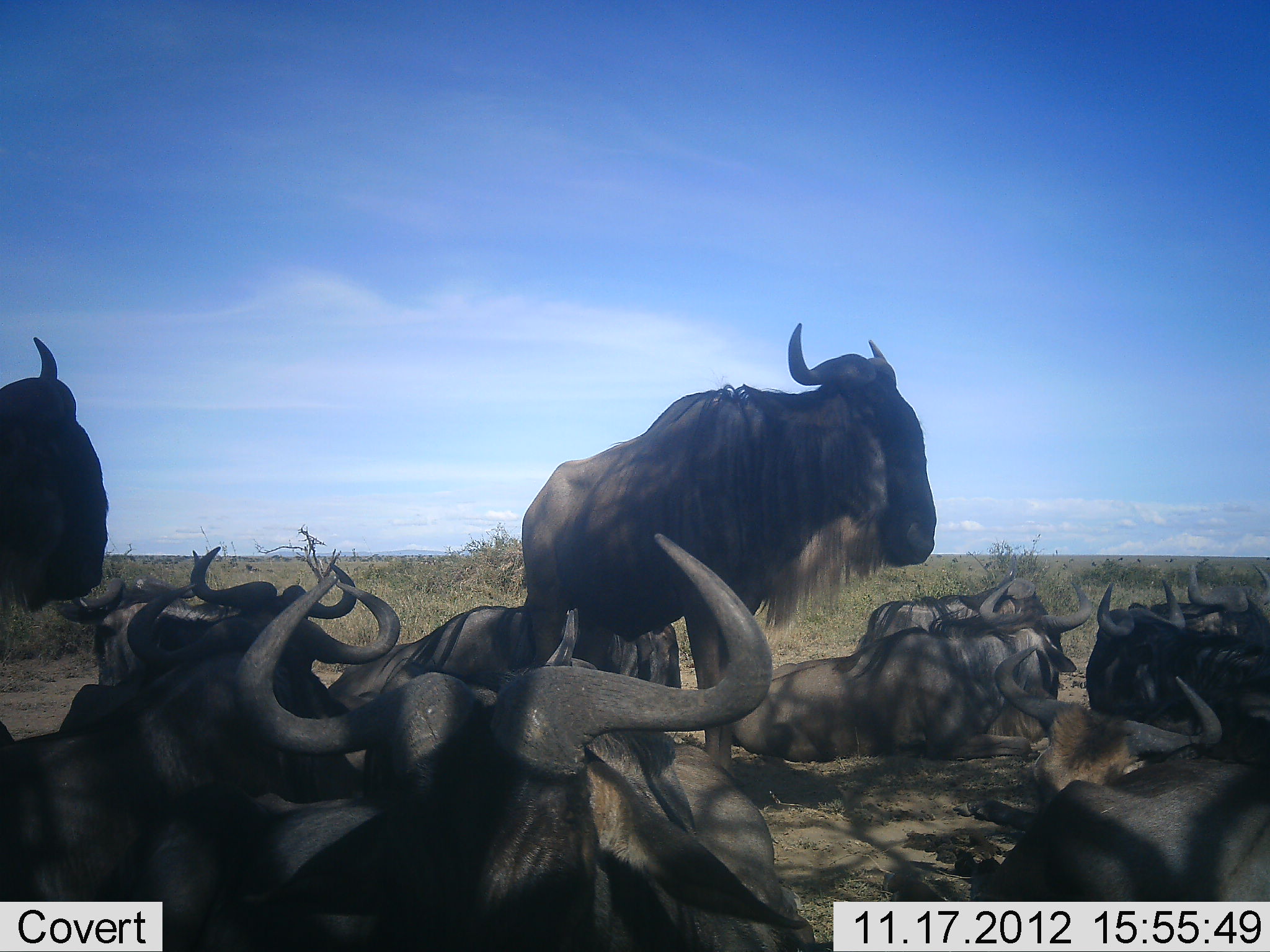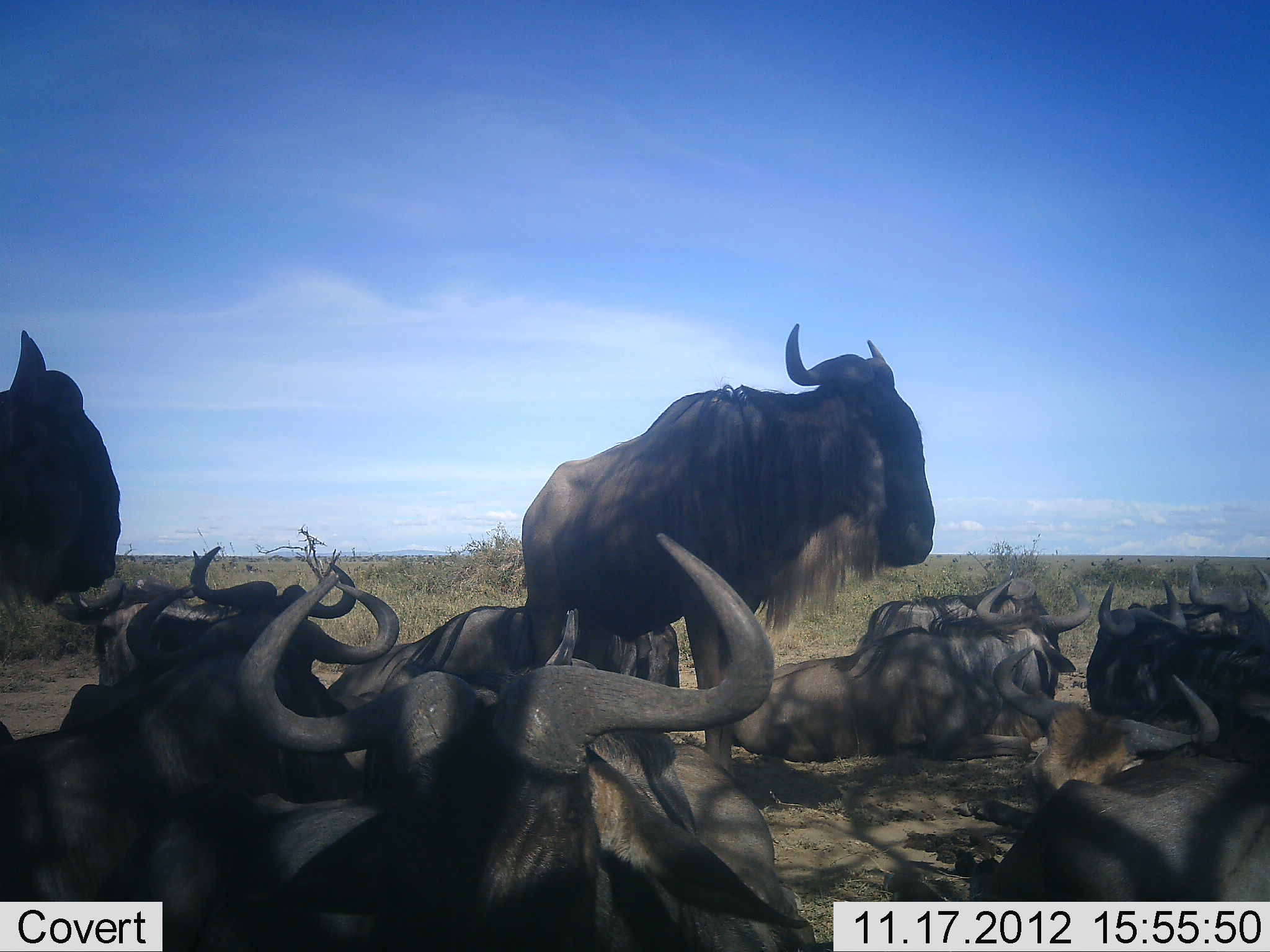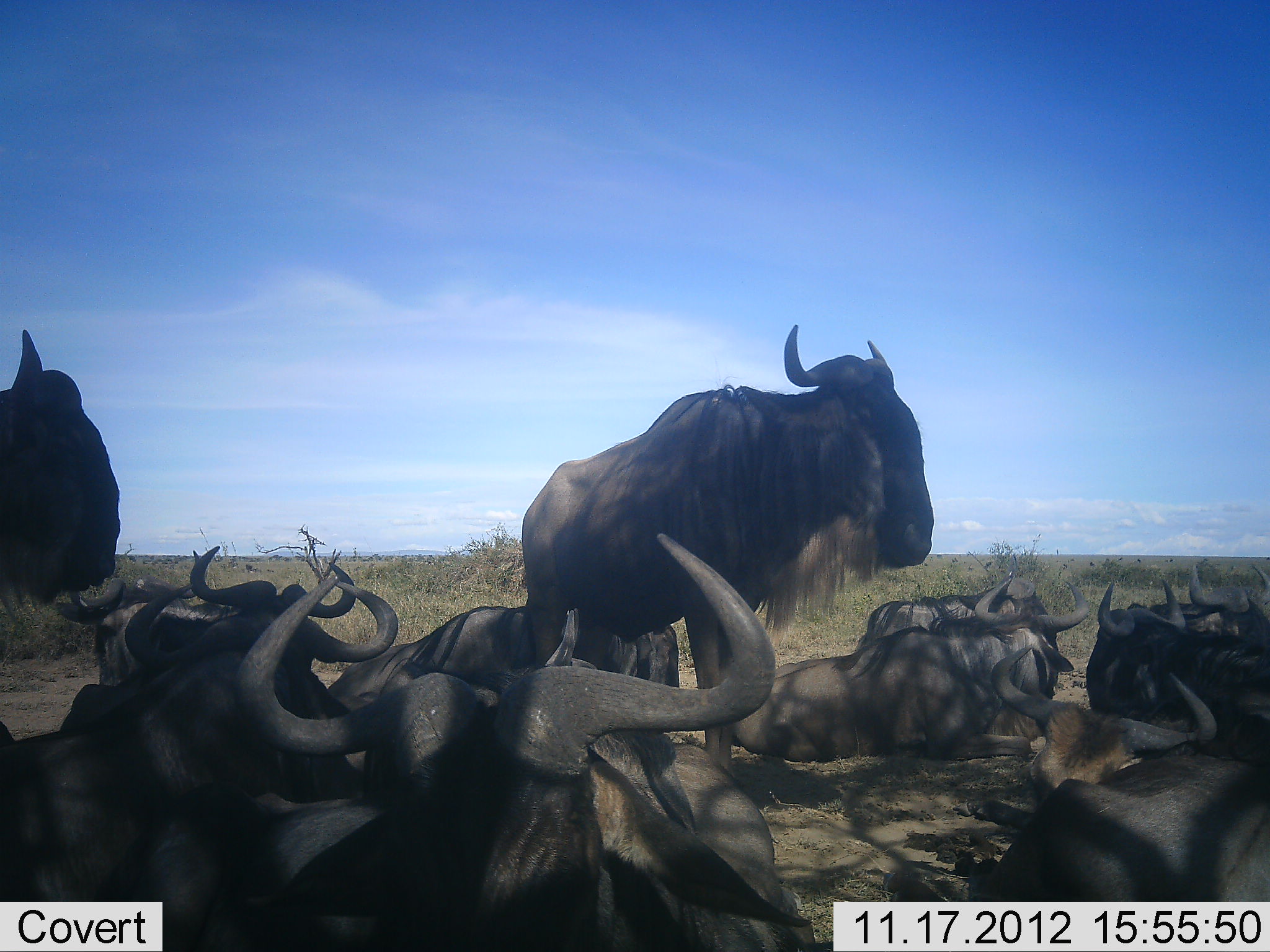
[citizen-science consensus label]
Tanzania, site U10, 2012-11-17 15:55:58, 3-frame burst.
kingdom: Animalia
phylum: Chordata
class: Mammalia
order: Artiodactyla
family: Bovidae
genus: Connochaetes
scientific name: Connochaetes taurinus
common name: blue wildebeest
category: wildebeest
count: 11-50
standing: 80%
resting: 100%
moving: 0%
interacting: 0%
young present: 0%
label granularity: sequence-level